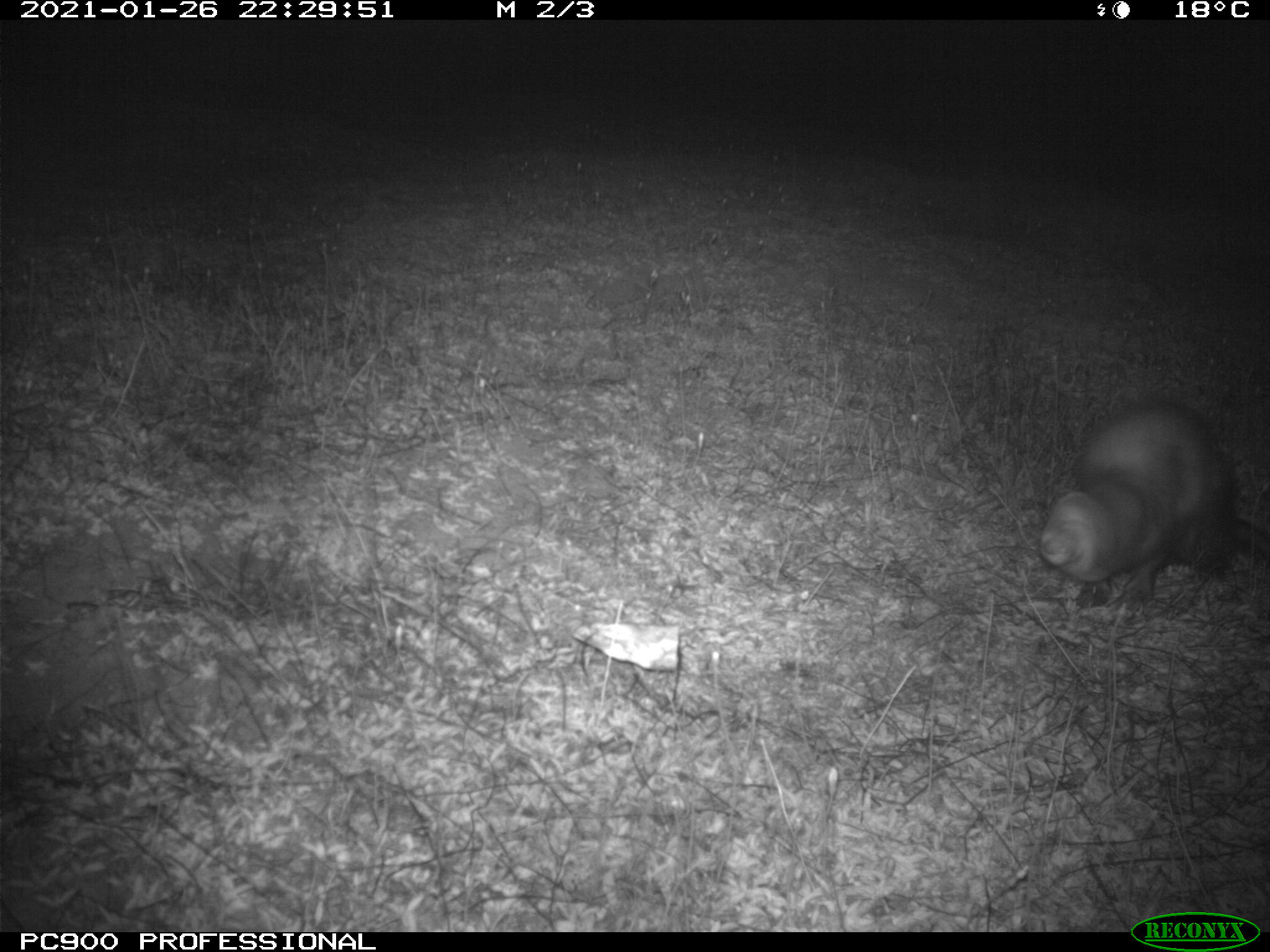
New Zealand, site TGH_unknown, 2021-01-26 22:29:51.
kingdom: Animalia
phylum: Chordata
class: Mammalia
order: Carnivora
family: Mustelidae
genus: Mustela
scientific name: Mustela furo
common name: ferret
Ferret (Mustela furo).